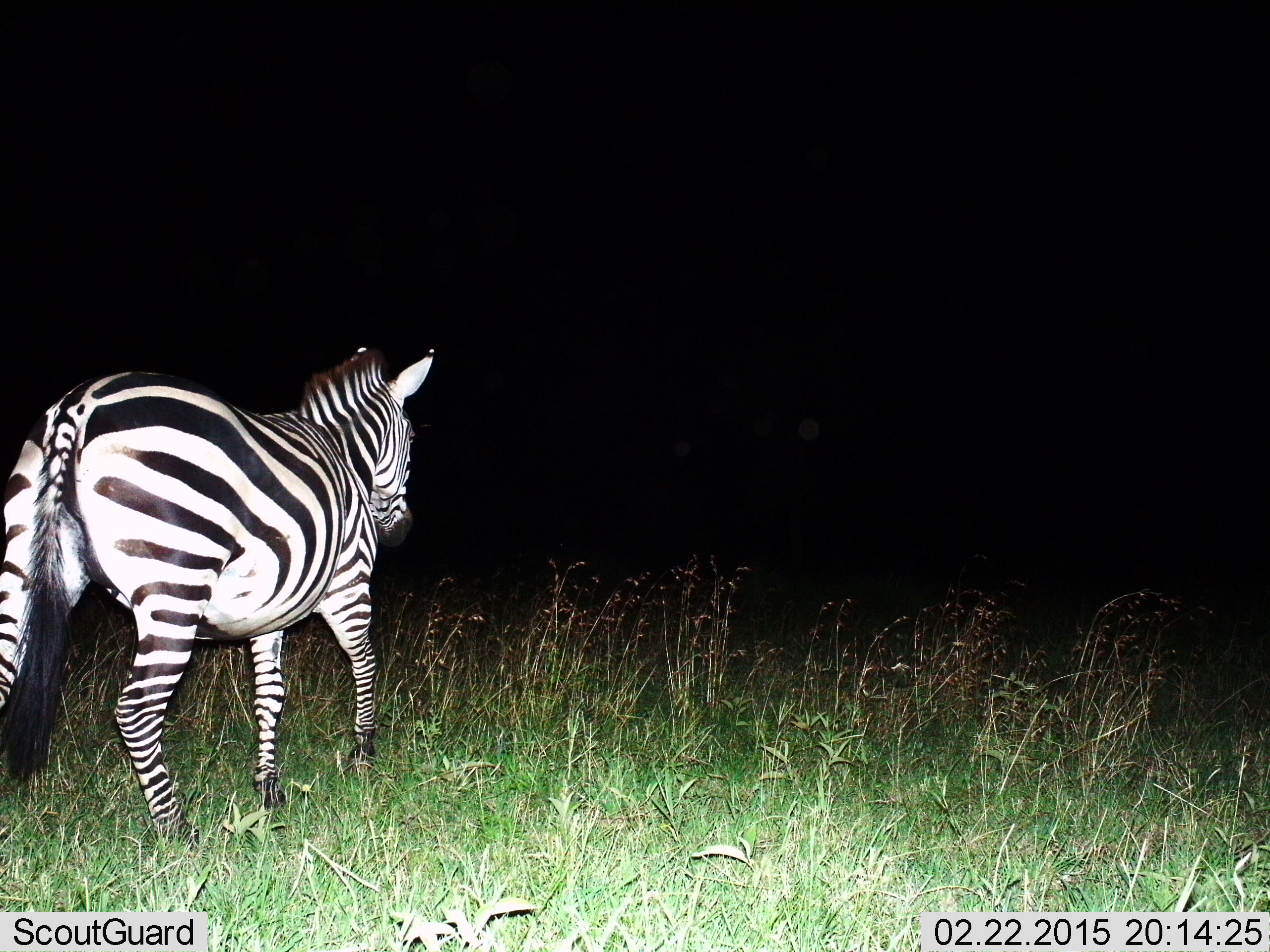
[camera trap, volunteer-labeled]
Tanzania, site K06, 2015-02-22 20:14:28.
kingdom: Animalia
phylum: Chordata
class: Mammalia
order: Perissodactyla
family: Equidae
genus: Equus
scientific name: Equus quagga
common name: plains zebra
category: zebra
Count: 1.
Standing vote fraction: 10%.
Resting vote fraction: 0%.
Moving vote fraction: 100%.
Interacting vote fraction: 0%.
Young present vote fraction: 0%.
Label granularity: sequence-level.